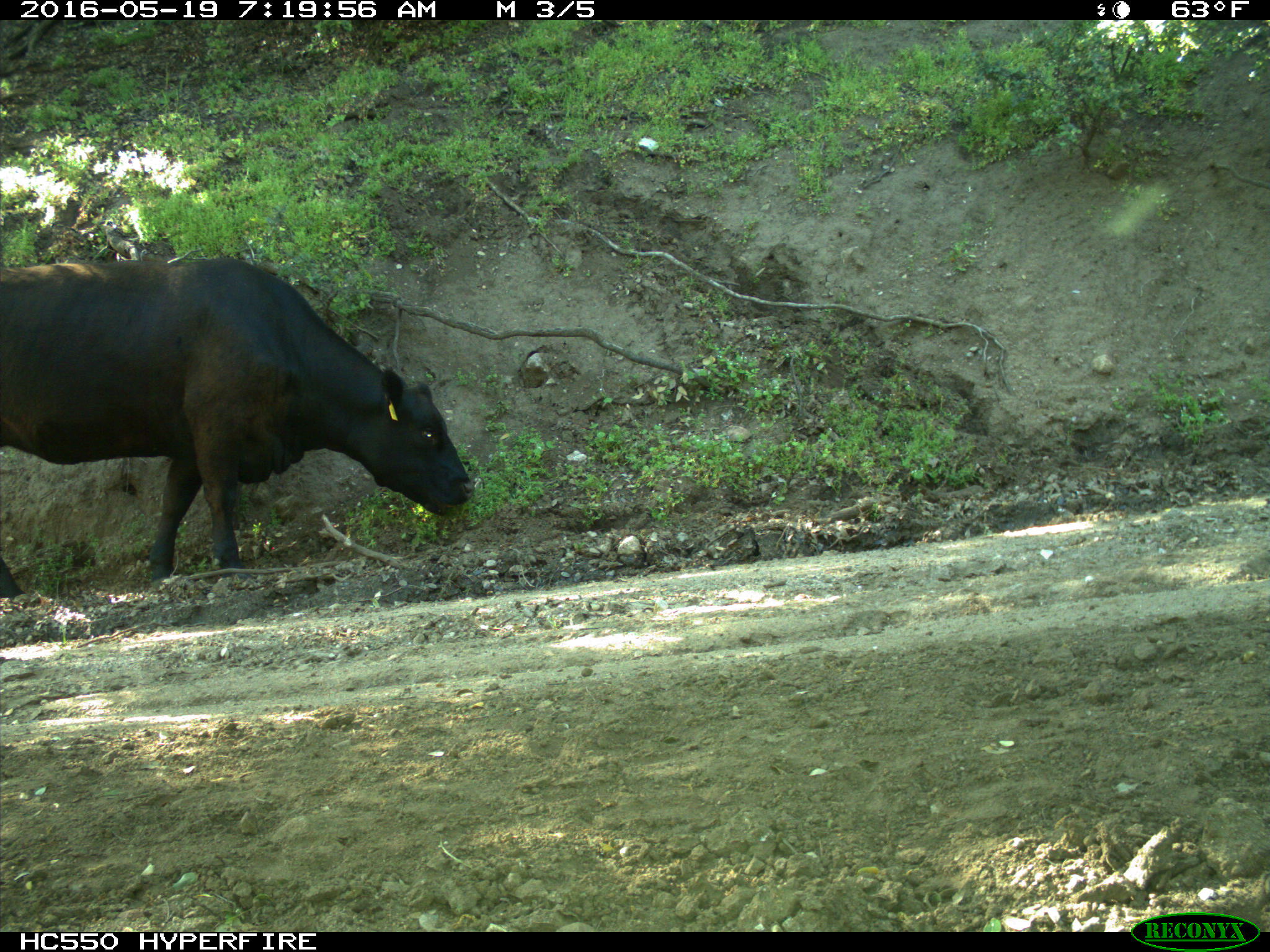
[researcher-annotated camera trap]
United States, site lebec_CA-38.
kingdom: Animalia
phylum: Chordata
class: Mammalia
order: Artiodactyla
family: Bovidae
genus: Bos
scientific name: Bos taurus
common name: domestic cow